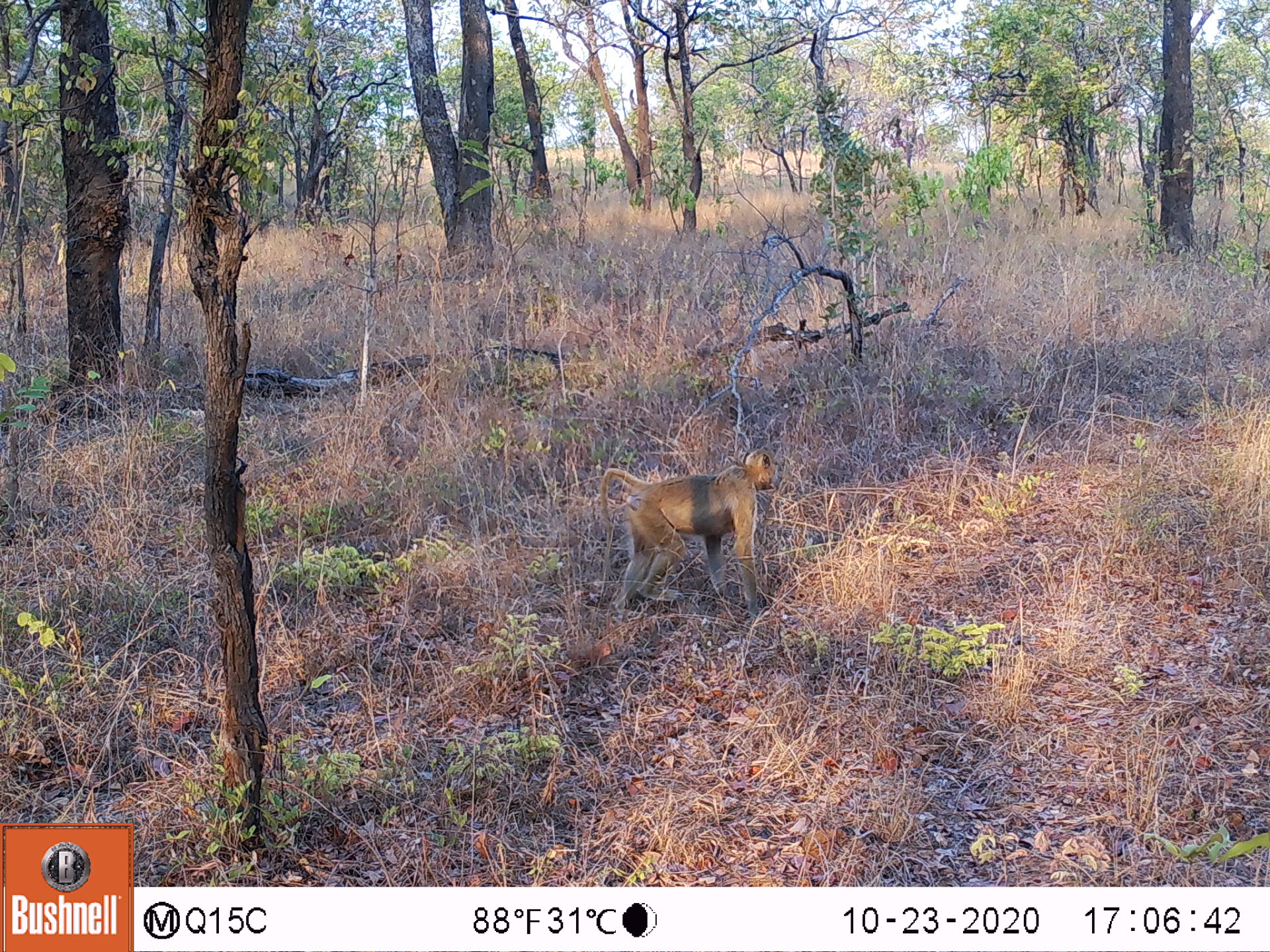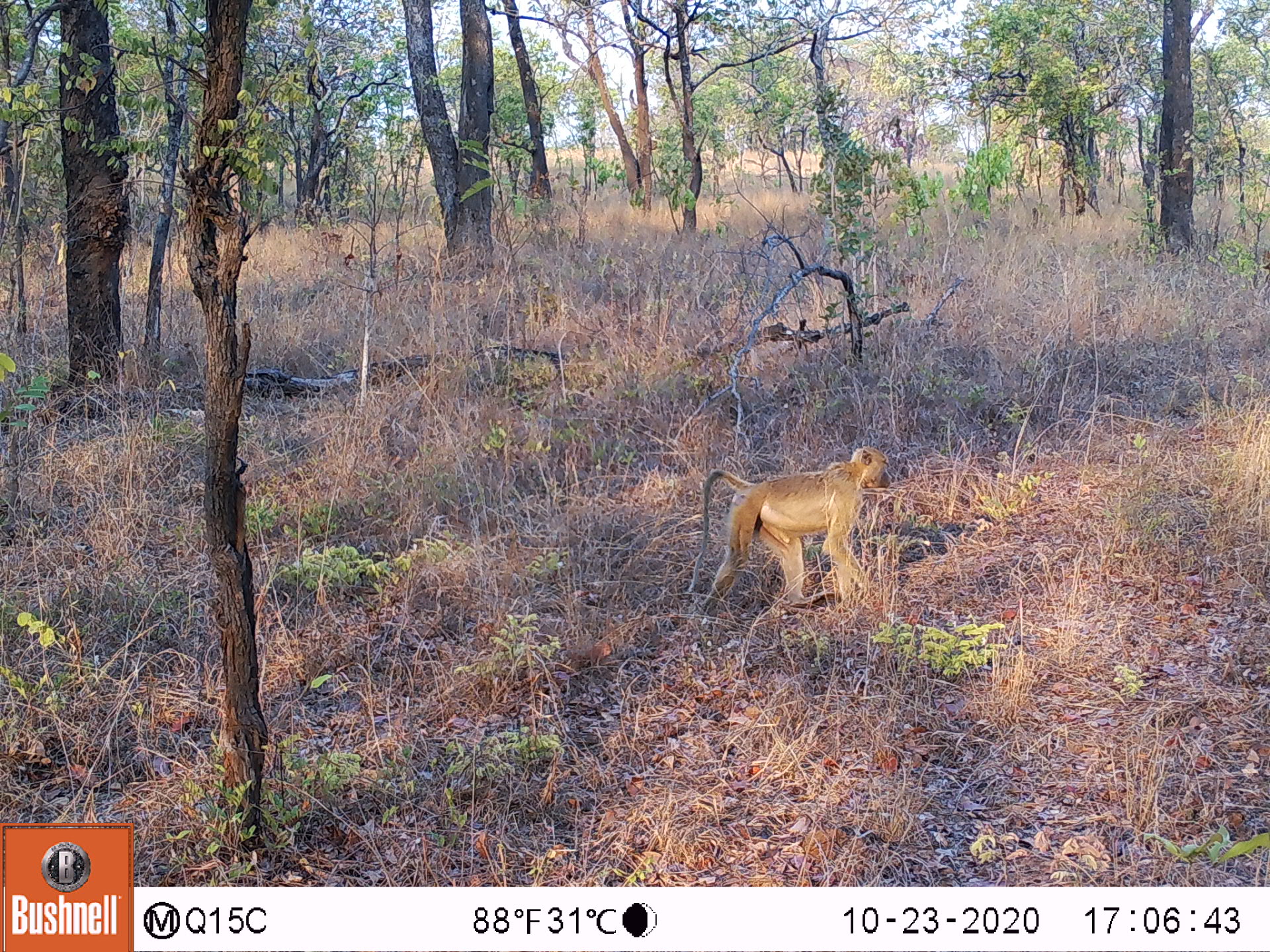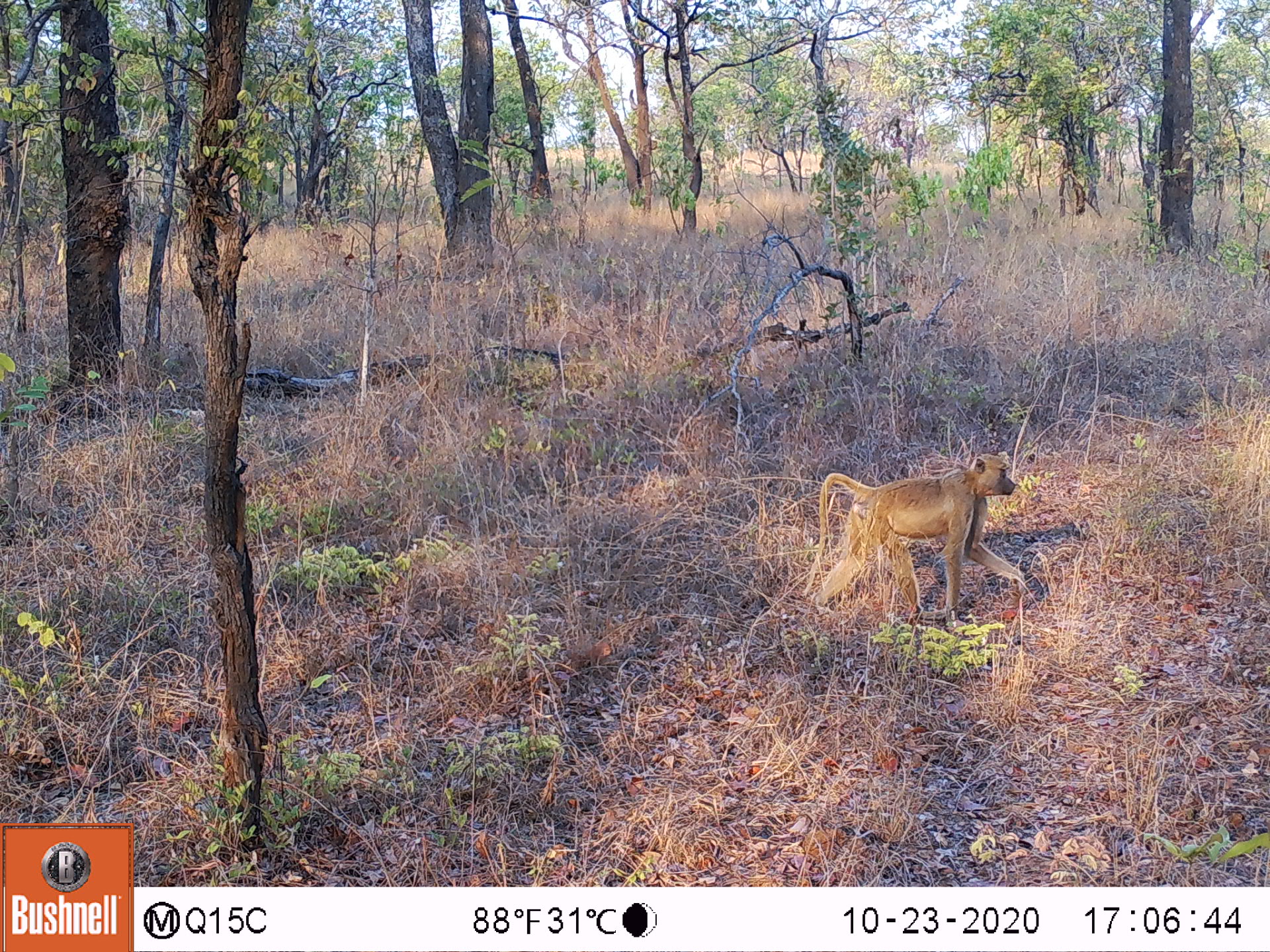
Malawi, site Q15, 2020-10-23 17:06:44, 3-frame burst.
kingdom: Animalia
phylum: Chordata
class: Mammalia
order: Primates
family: Cercopithecidae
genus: Papio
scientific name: Papio cynocephalus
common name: yellow baboon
Yellow baboon (Papio cynocephalus), count 1.